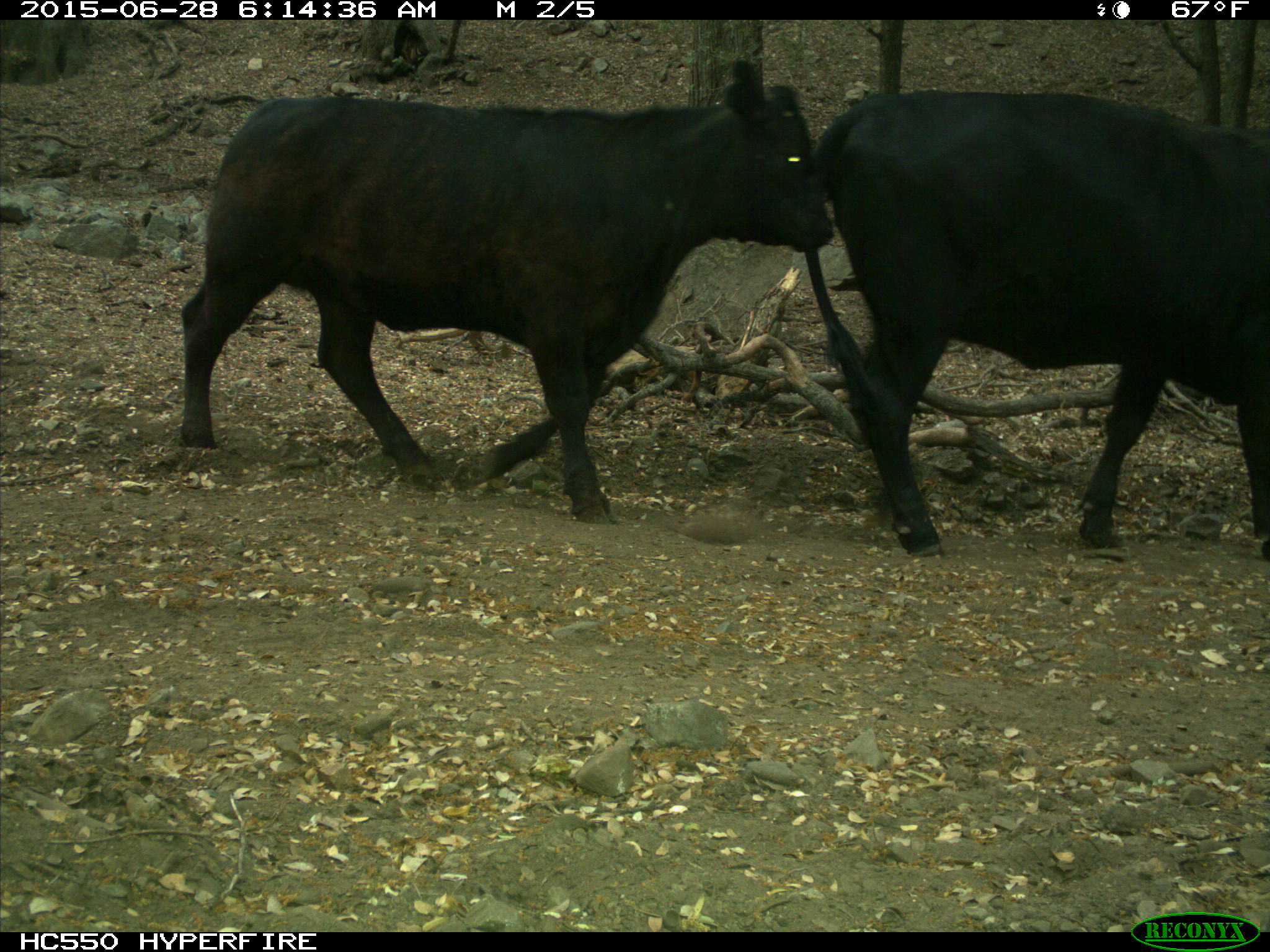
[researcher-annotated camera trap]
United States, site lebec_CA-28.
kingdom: Animalia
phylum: Chordata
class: Mammalia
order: Artiodactyla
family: Bovidae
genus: Bos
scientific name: Bos taurus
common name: domestic cow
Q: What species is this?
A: Bos taurus (domestic cow).